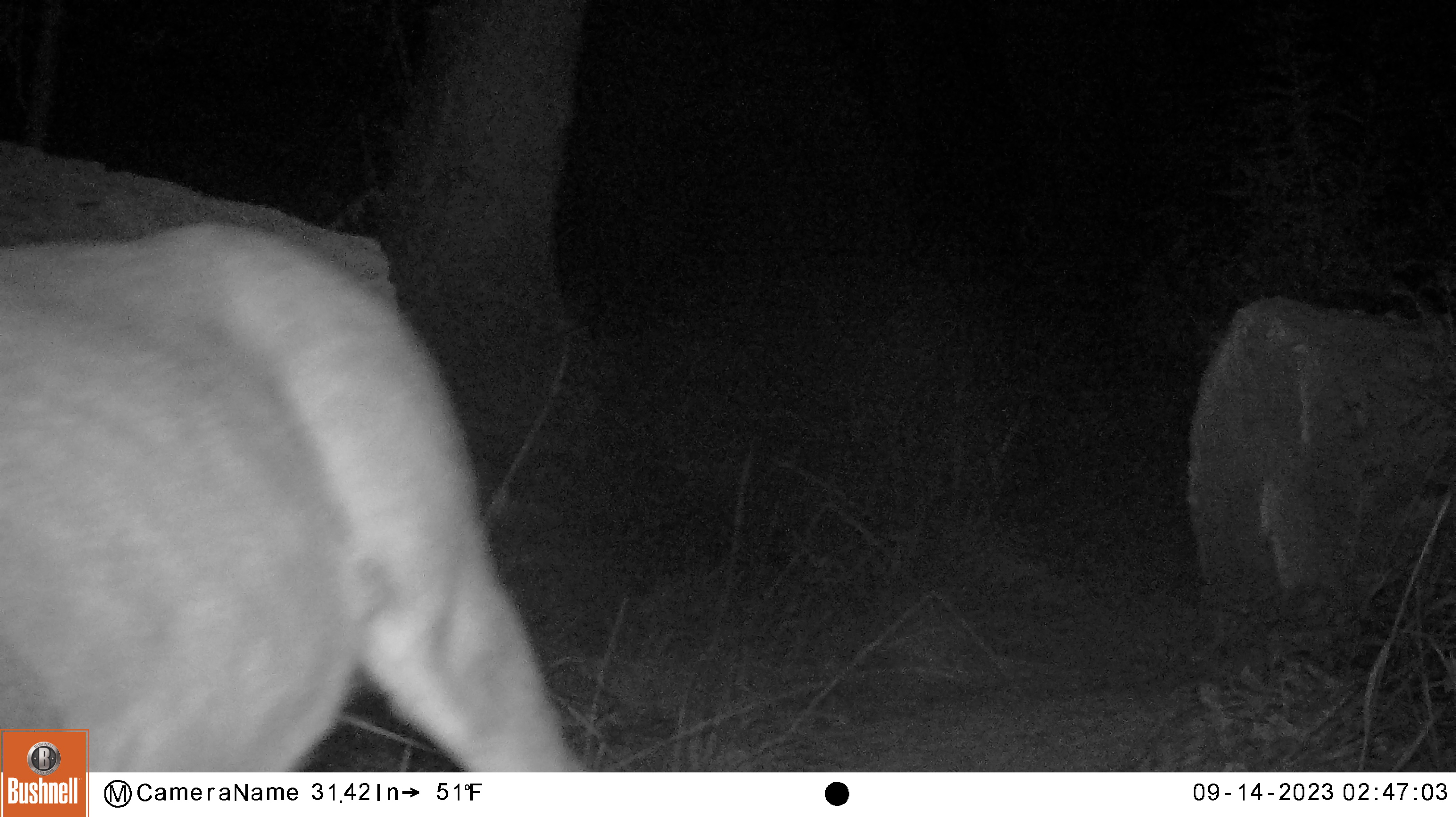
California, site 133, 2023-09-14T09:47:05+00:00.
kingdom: Animalia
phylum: Chordata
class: Mammalia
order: Artiodactyla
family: Cervidae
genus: Odocoileus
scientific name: Odocoileus hemionus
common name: mule deer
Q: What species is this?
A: Mule deer (Odocoileus hemionus).